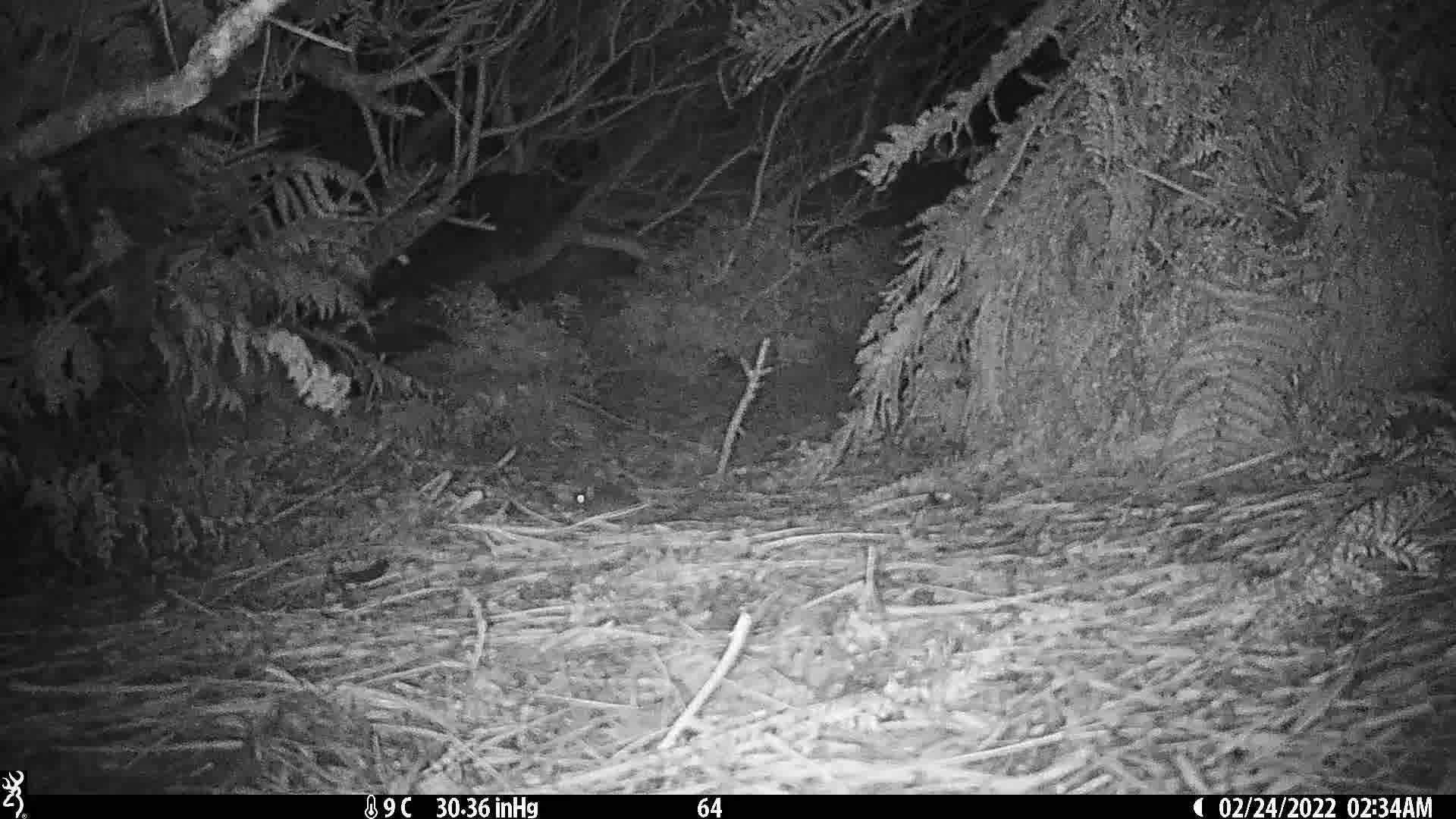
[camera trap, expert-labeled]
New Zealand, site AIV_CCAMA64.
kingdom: Animalia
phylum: Chordata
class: Mammalia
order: Rodentia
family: Muridae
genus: Mus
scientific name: Mus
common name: mouse